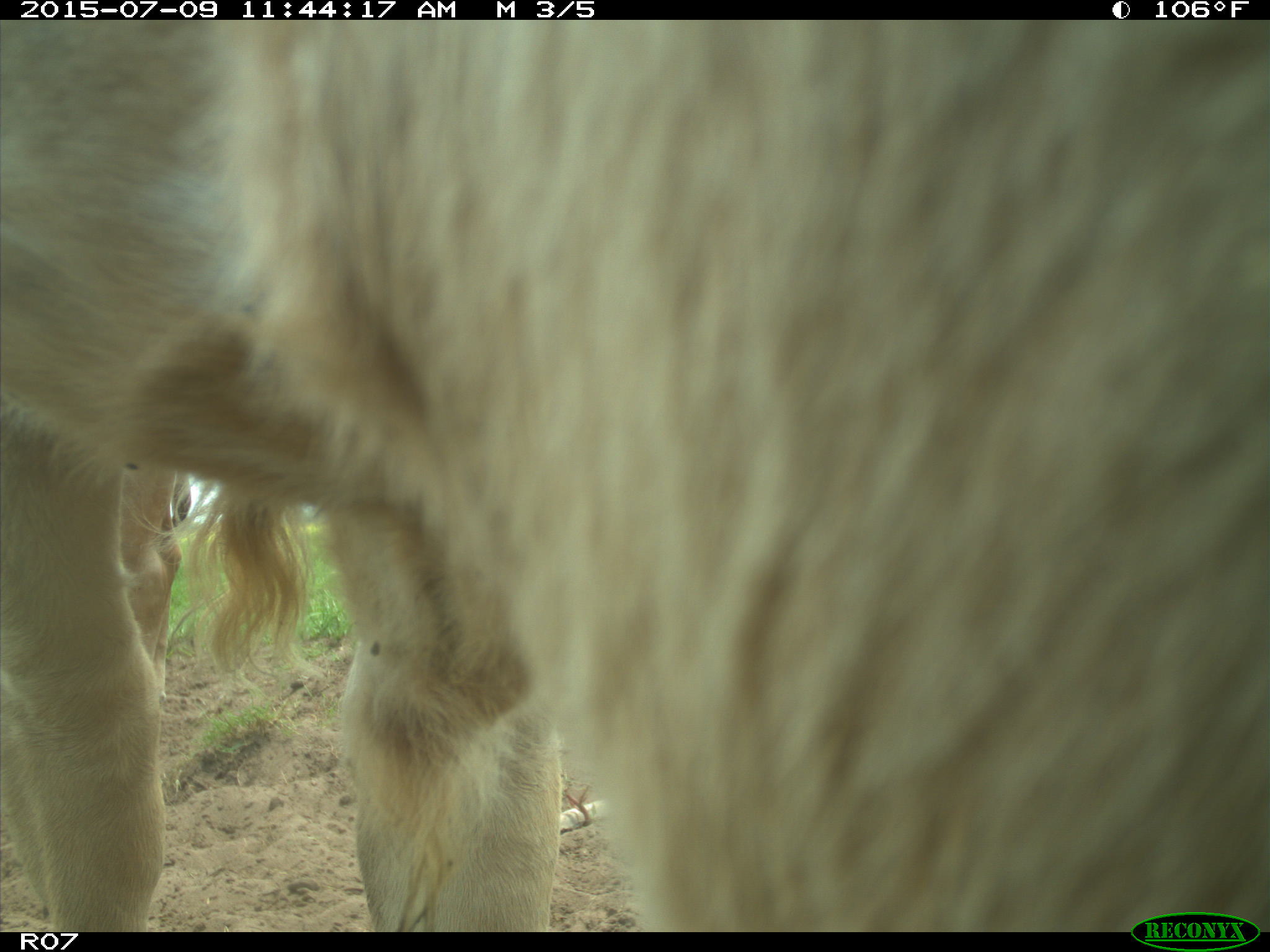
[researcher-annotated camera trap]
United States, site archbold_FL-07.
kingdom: Animalia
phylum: Chordata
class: Mammalia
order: Artiodactyla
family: Bovidae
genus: Bos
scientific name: Bos taurus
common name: domestic cow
Bos taurus (domestic cow).